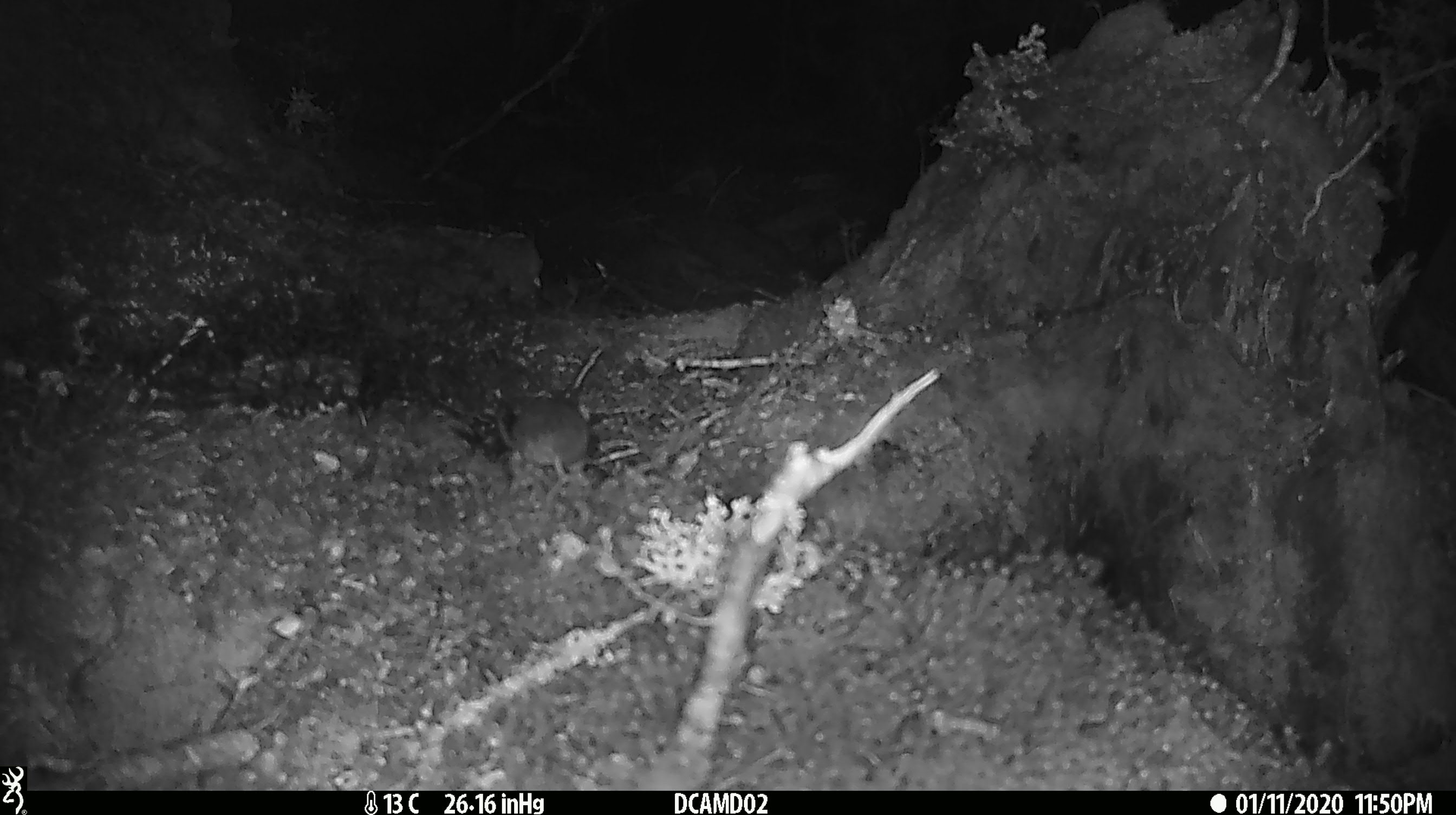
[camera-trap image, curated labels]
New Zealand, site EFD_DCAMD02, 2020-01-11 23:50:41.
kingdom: Animalia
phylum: Chordata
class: Mammalia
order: Rodentia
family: Muridae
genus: Mus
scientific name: Mus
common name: mouse